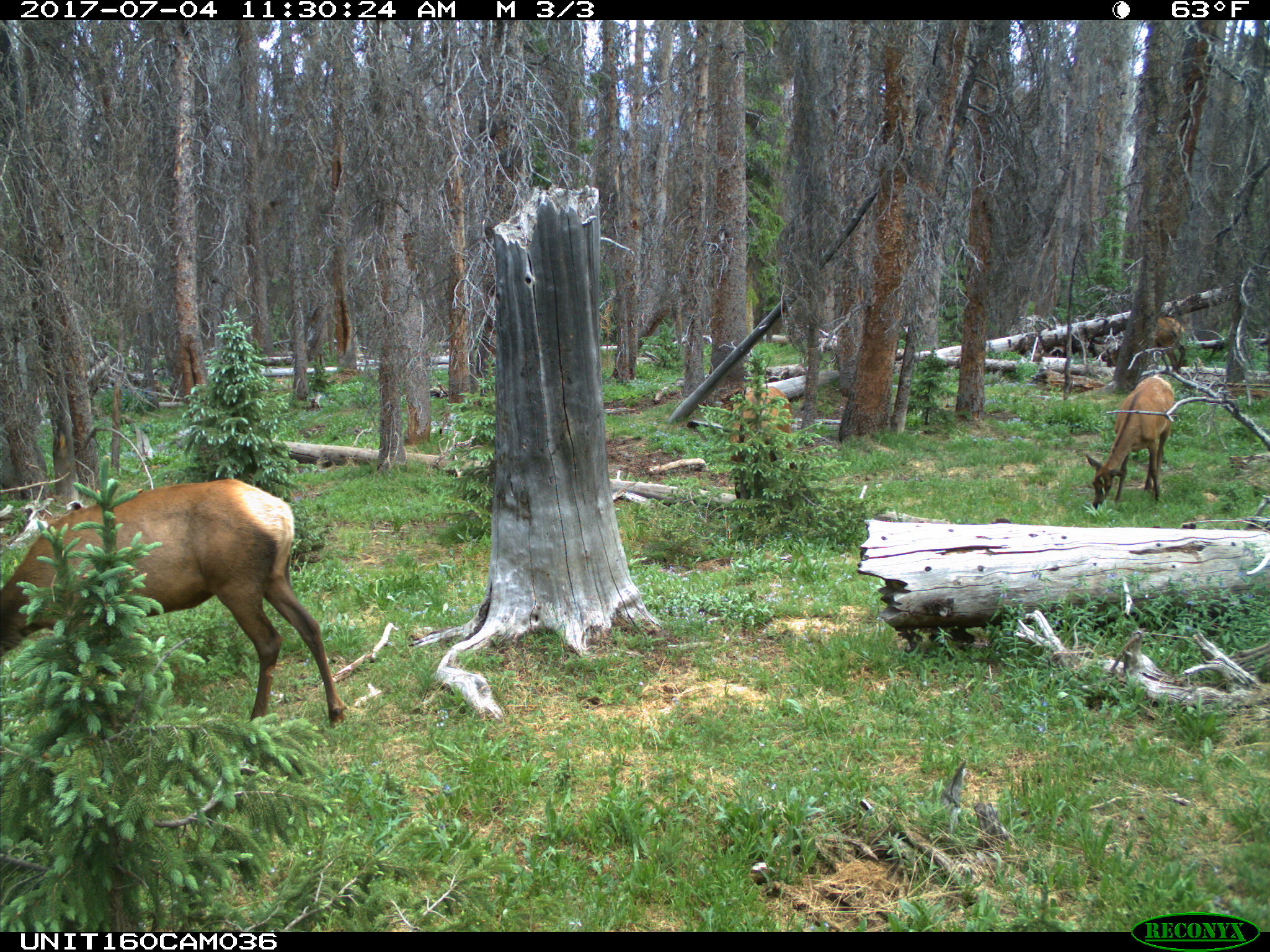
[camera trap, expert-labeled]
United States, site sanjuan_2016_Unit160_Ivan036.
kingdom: Animalia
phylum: Chordata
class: Mammalia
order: Artiodactyla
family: Cervidae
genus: Cervus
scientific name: Cervus elaphus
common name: red deer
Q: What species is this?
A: Cervus elaphus (red deer).